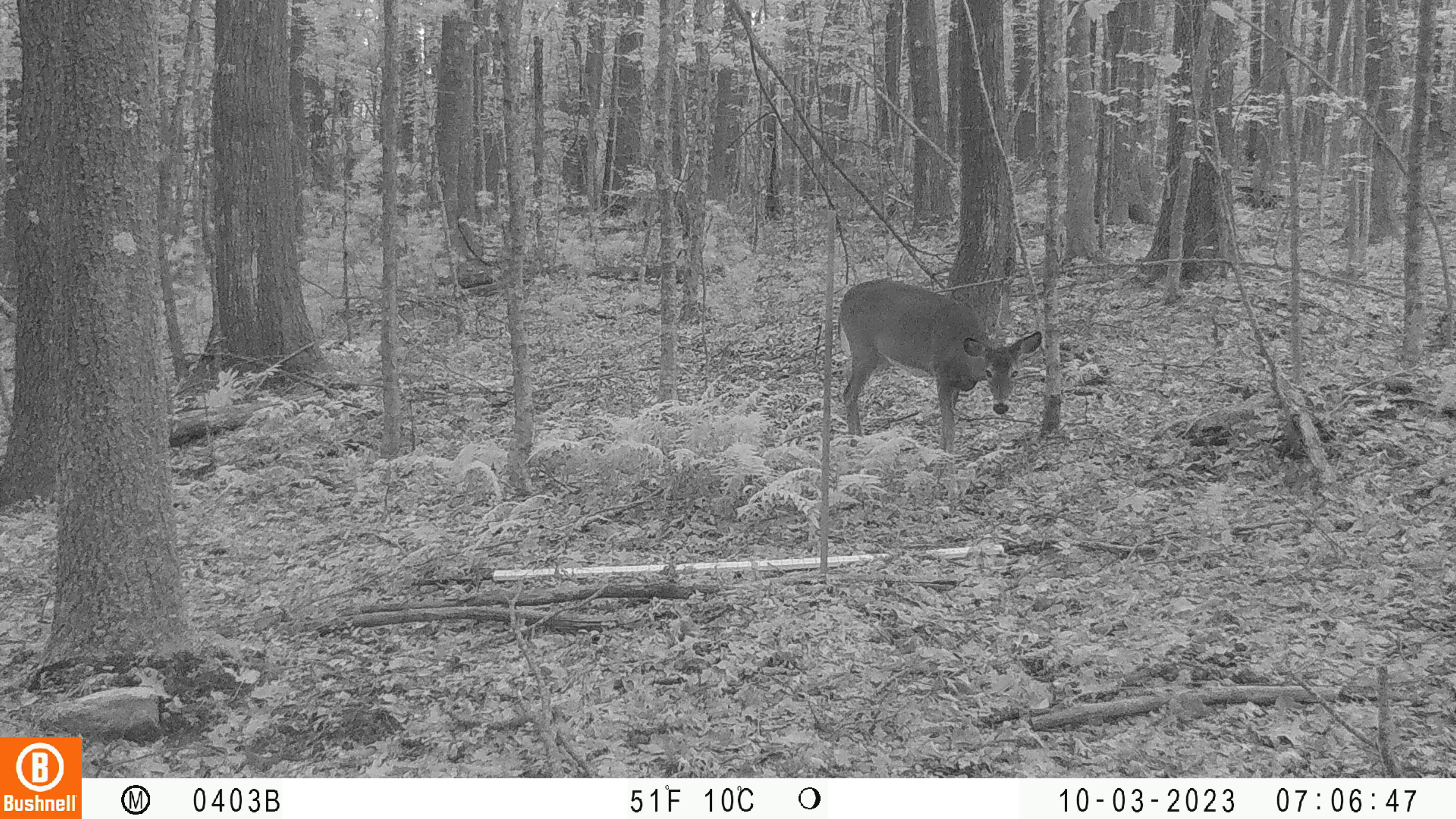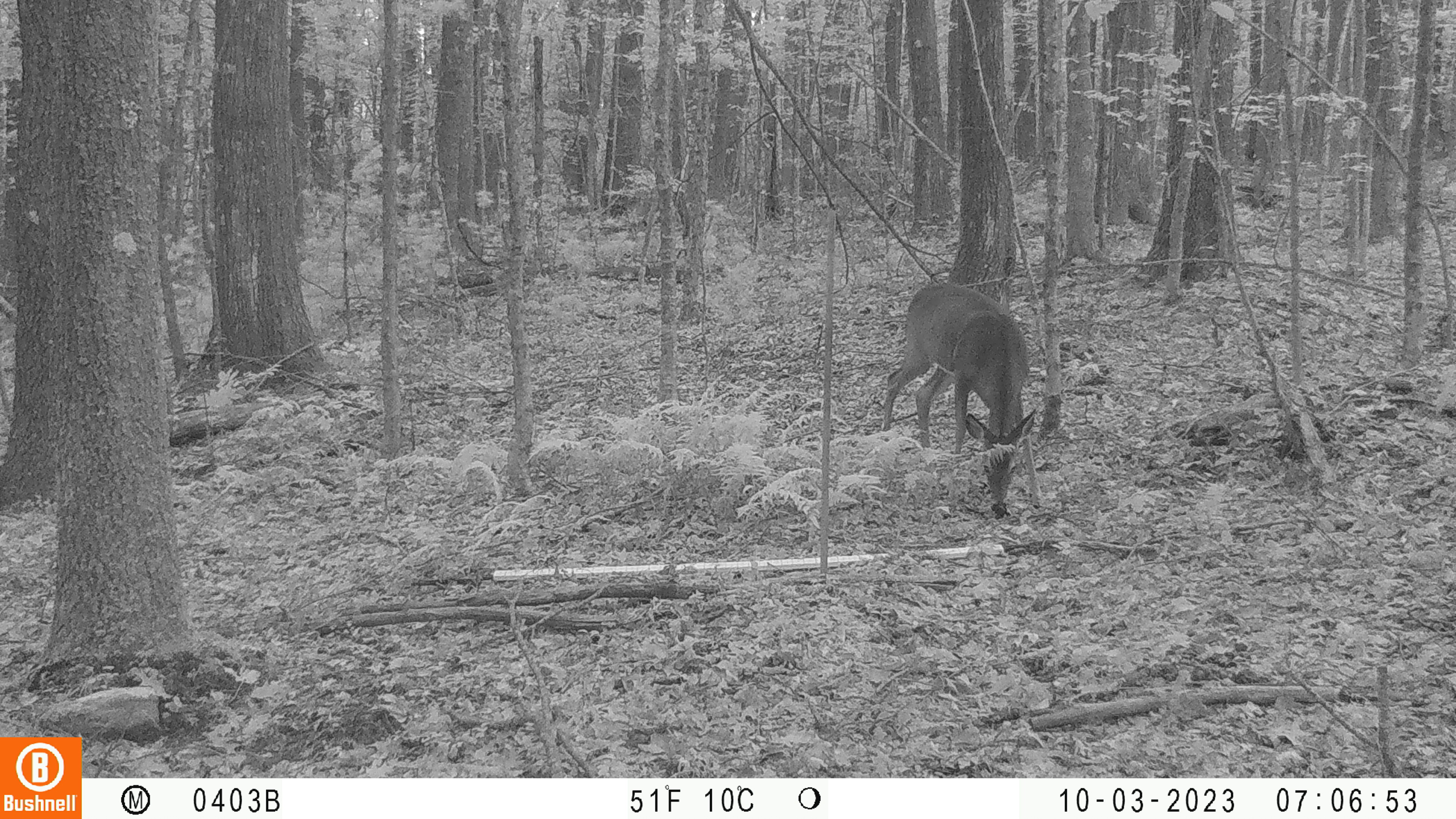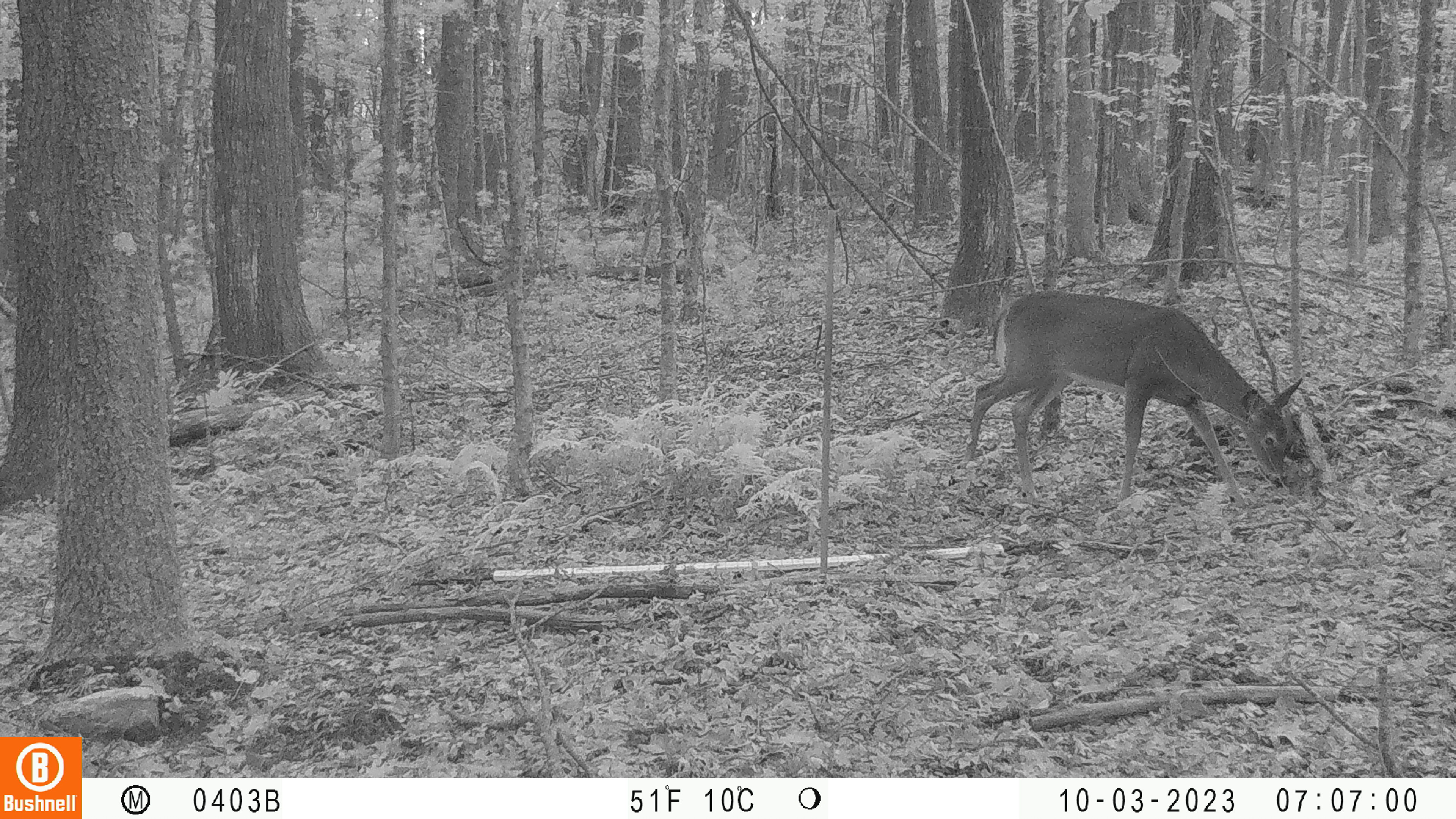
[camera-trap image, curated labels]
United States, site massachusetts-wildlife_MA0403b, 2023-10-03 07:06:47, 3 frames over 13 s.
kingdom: Animalia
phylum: Chordata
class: Mammalia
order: Artiodactyla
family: Cervidae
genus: Odocoileus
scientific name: Odocoileus virginianus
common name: white-tailed deer